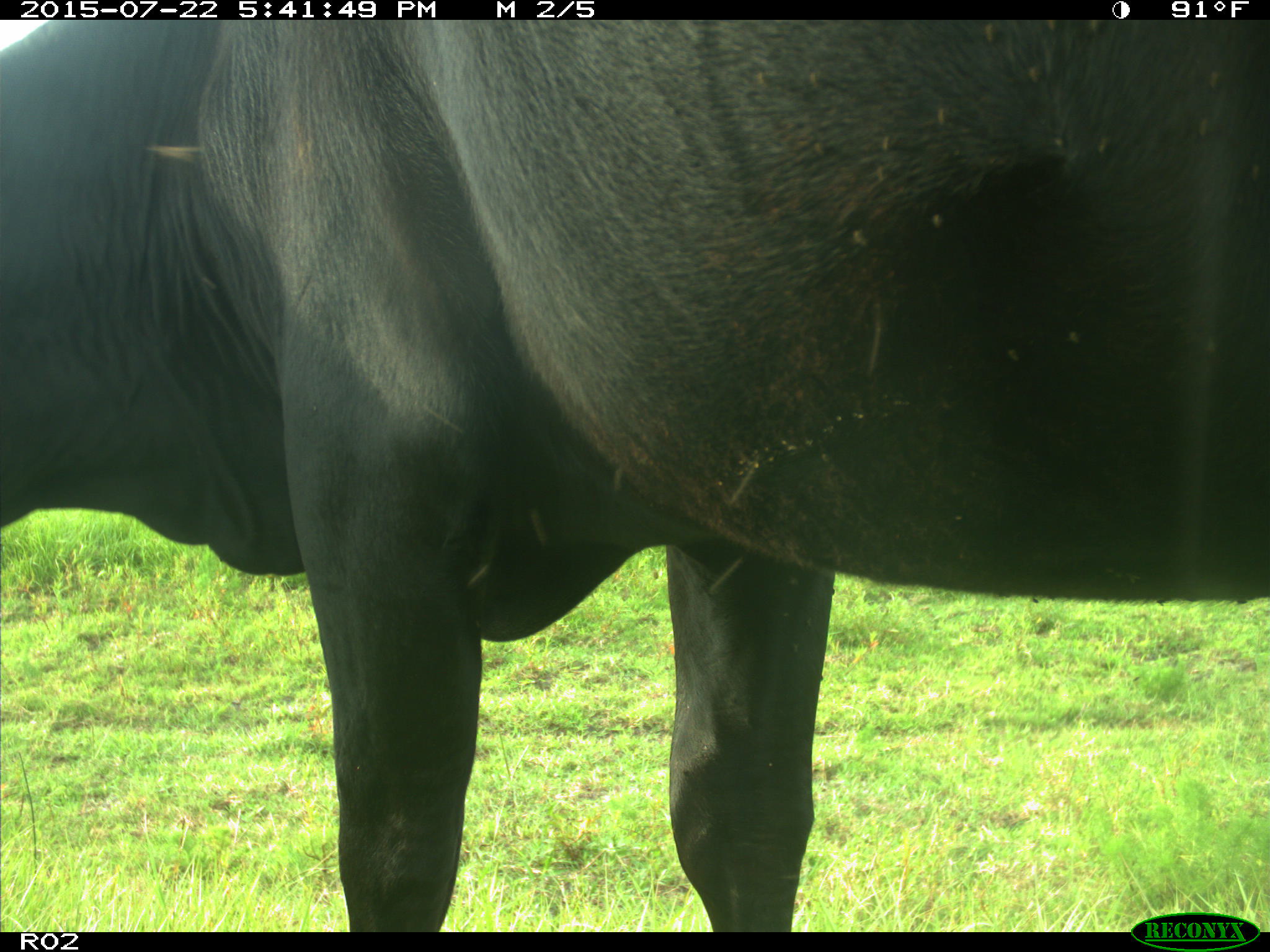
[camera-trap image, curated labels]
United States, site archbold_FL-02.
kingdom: Animalia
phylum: Chordata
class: Mammalia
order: Artiodactyla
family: Bovidae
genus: Bos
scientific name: Bos taurus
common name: domestic cow